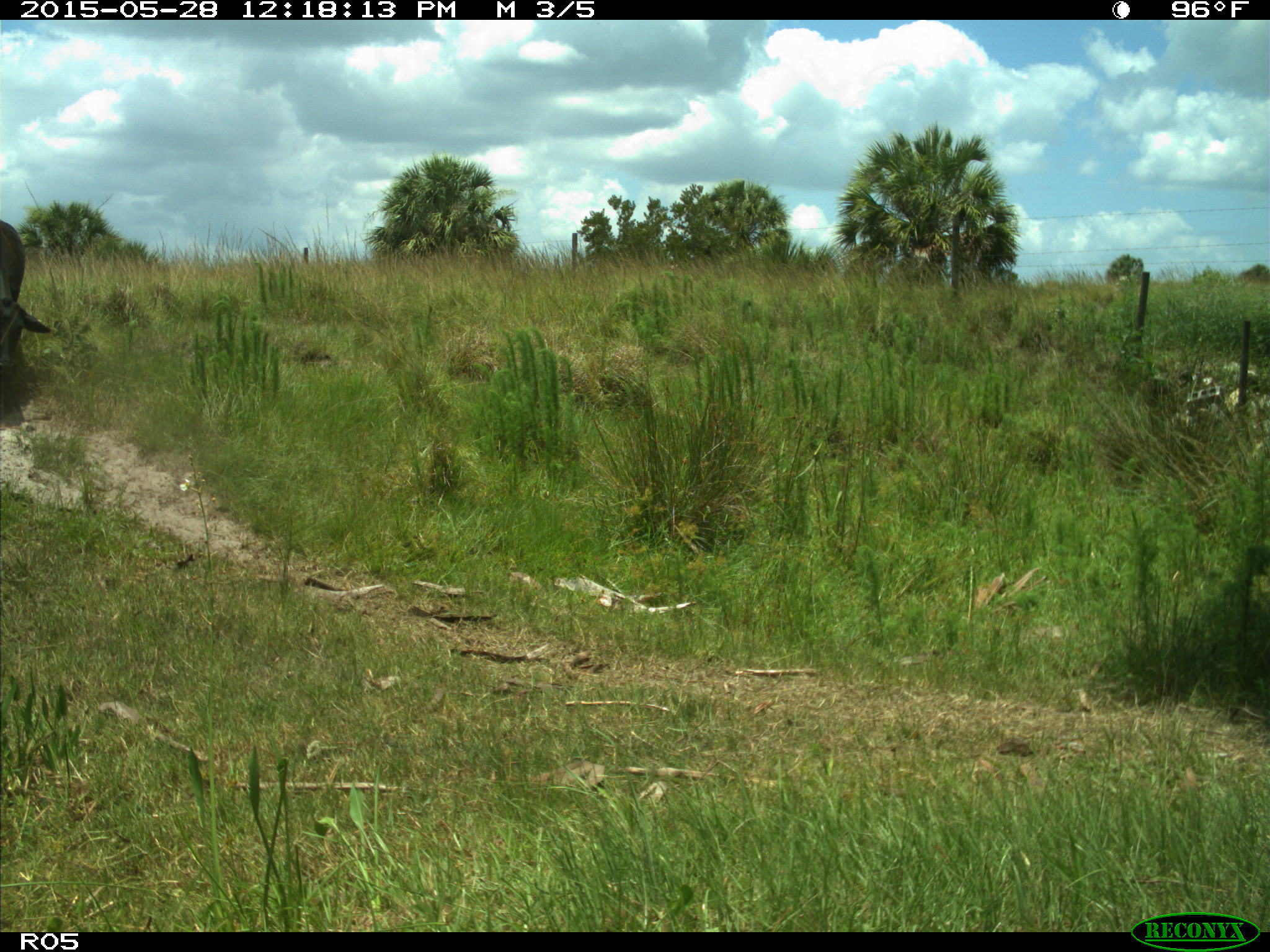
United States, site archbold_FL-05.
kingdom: Animalia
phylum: Chordata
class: Mammalia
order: Artiodactyla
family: Bovidae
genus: Bos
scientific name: Bos taurus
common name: domestic cow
Bos taurus (domestic cow).